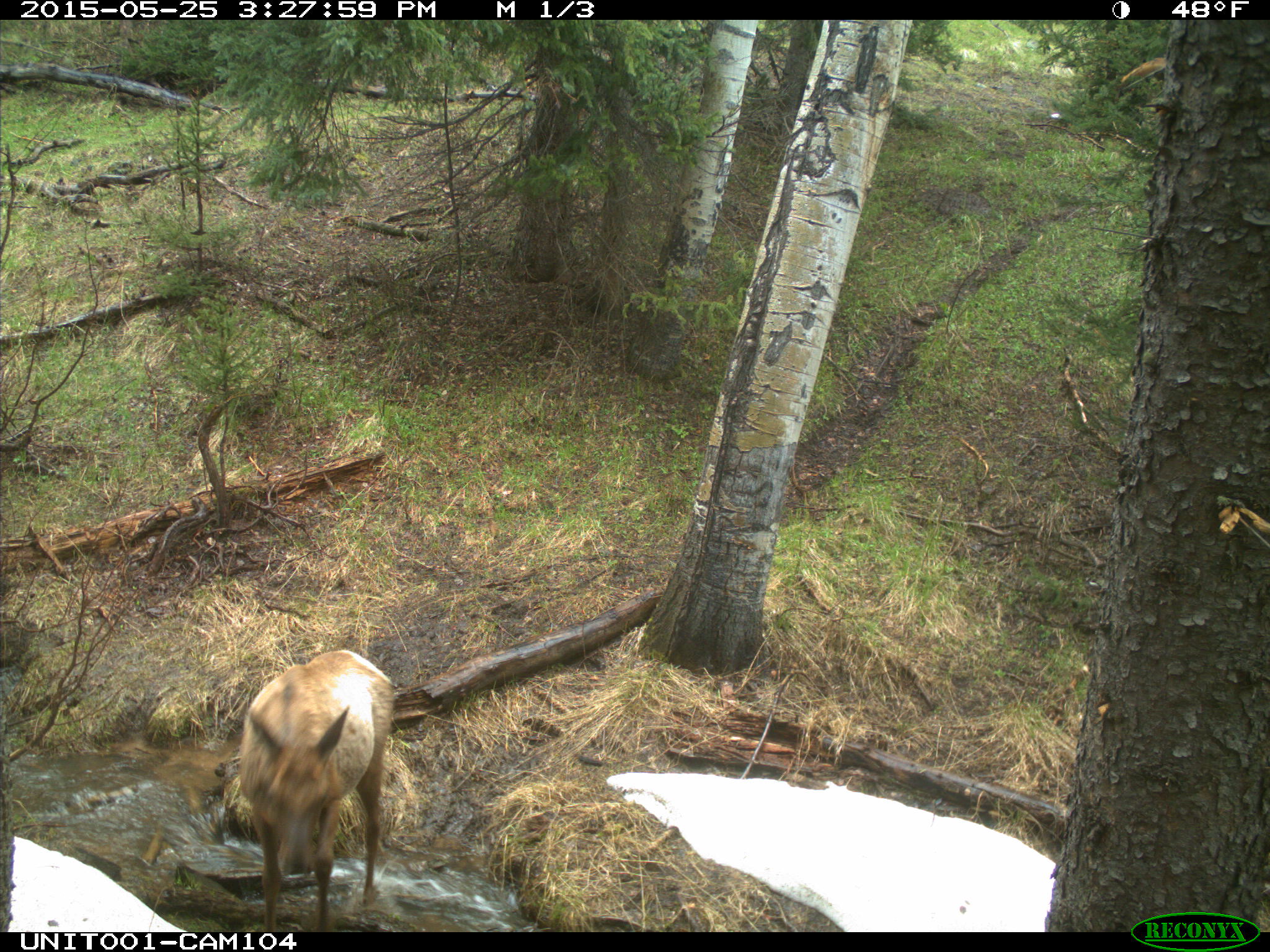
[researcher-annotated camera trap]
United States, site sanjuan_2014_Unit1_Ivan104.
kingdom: Animalia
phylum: Chordata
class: Mammalia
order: Artiodactyla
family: Cervidae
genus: Cervus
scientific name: Cervus elaphus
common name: red deer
Cervus elaphus (red deer).